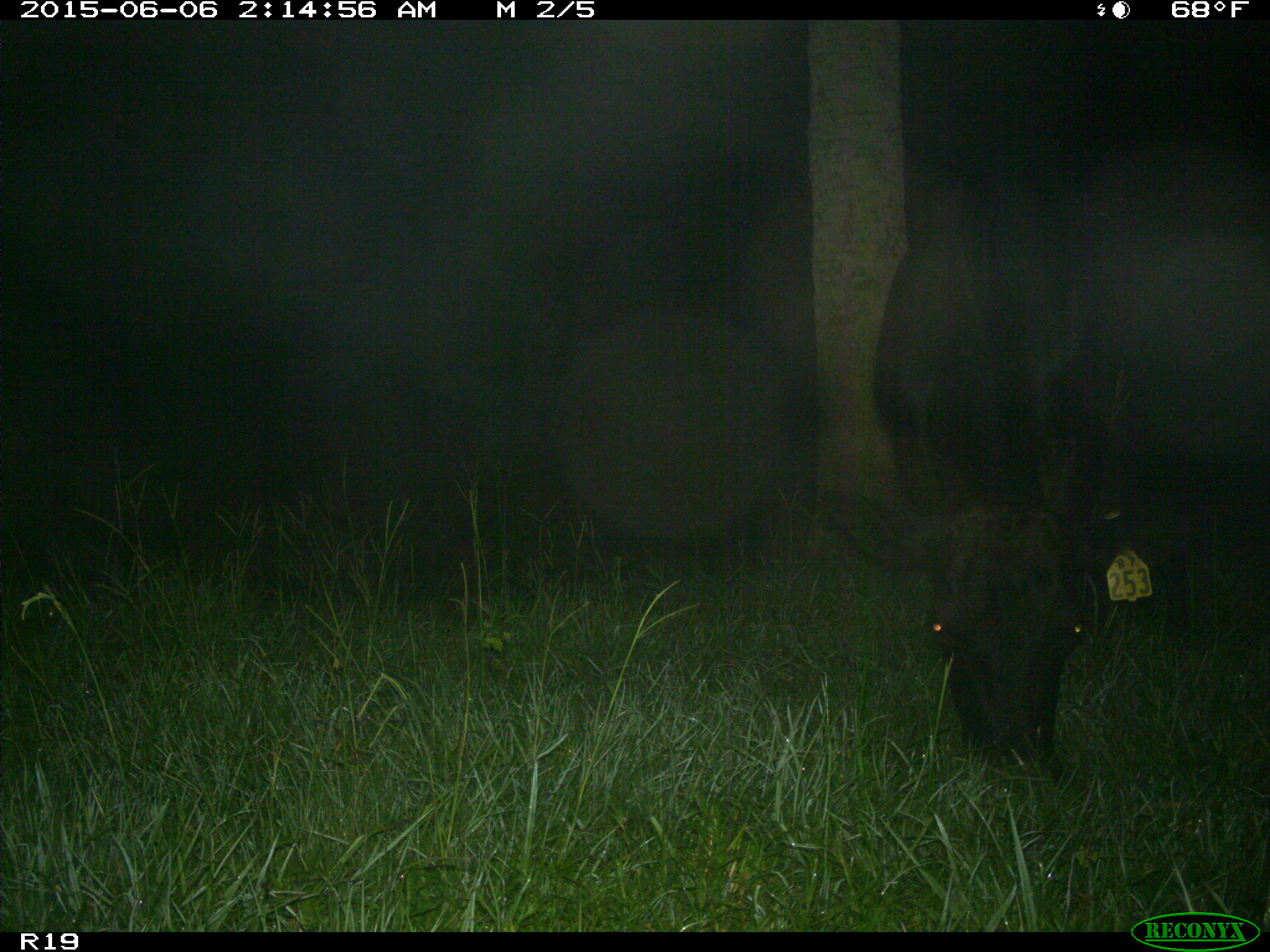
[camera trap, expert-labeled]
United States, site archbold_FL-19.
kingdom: Animalia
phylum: Chordata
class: Mammalia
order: Artiodactyla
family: Bovidae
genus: Bos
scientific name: Bos taurus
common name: domestic cow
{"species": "Bos taurus (domestic cow)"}